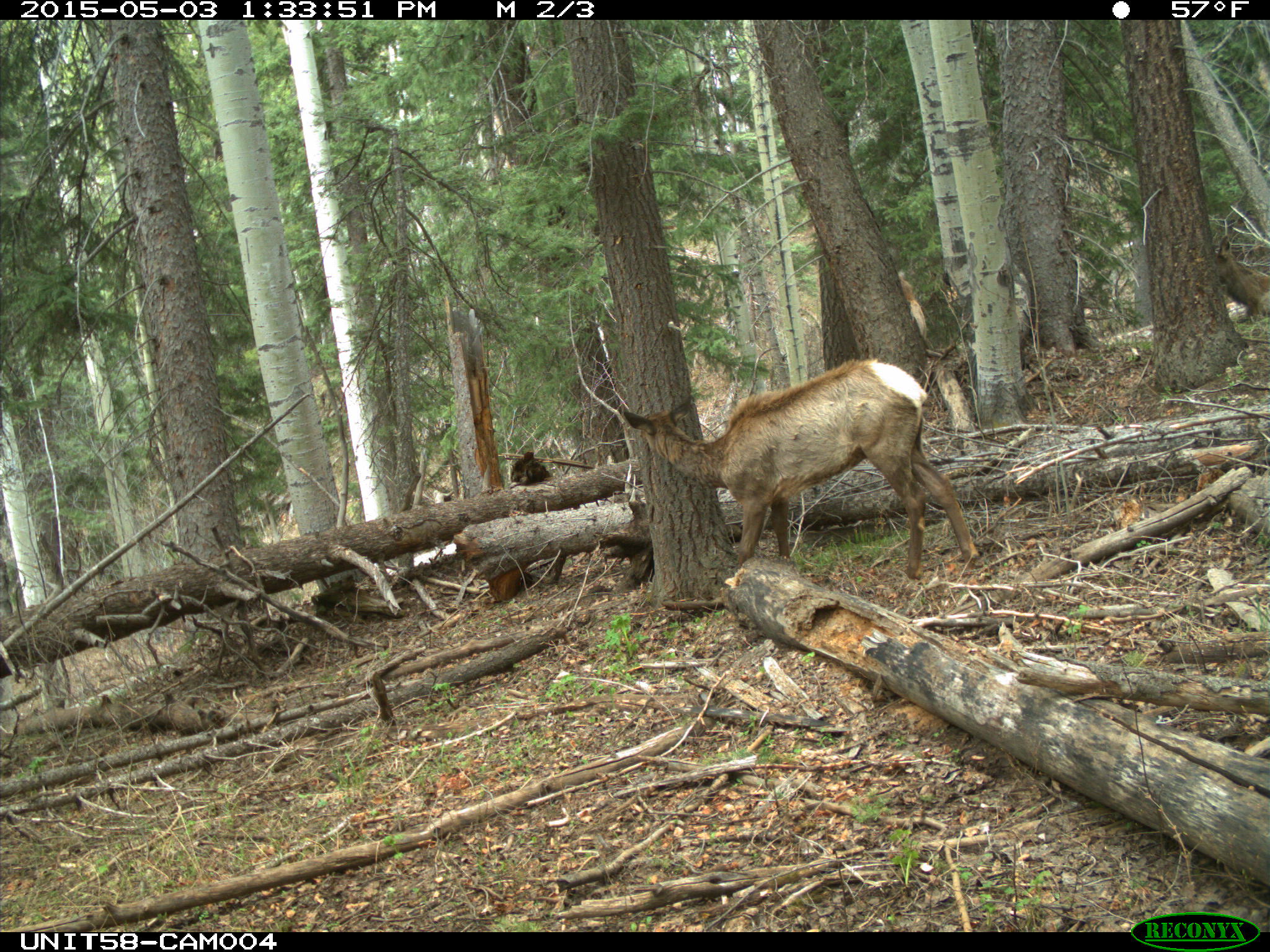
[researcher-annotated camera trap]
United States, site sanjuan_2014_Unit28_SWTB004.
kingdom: Animalia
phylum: Chordata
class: Mammalia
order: Artiodactyla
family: Cervidae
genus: Cervus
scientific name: Cervus elaphus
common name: red deer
Cervus elaphus (red deer).